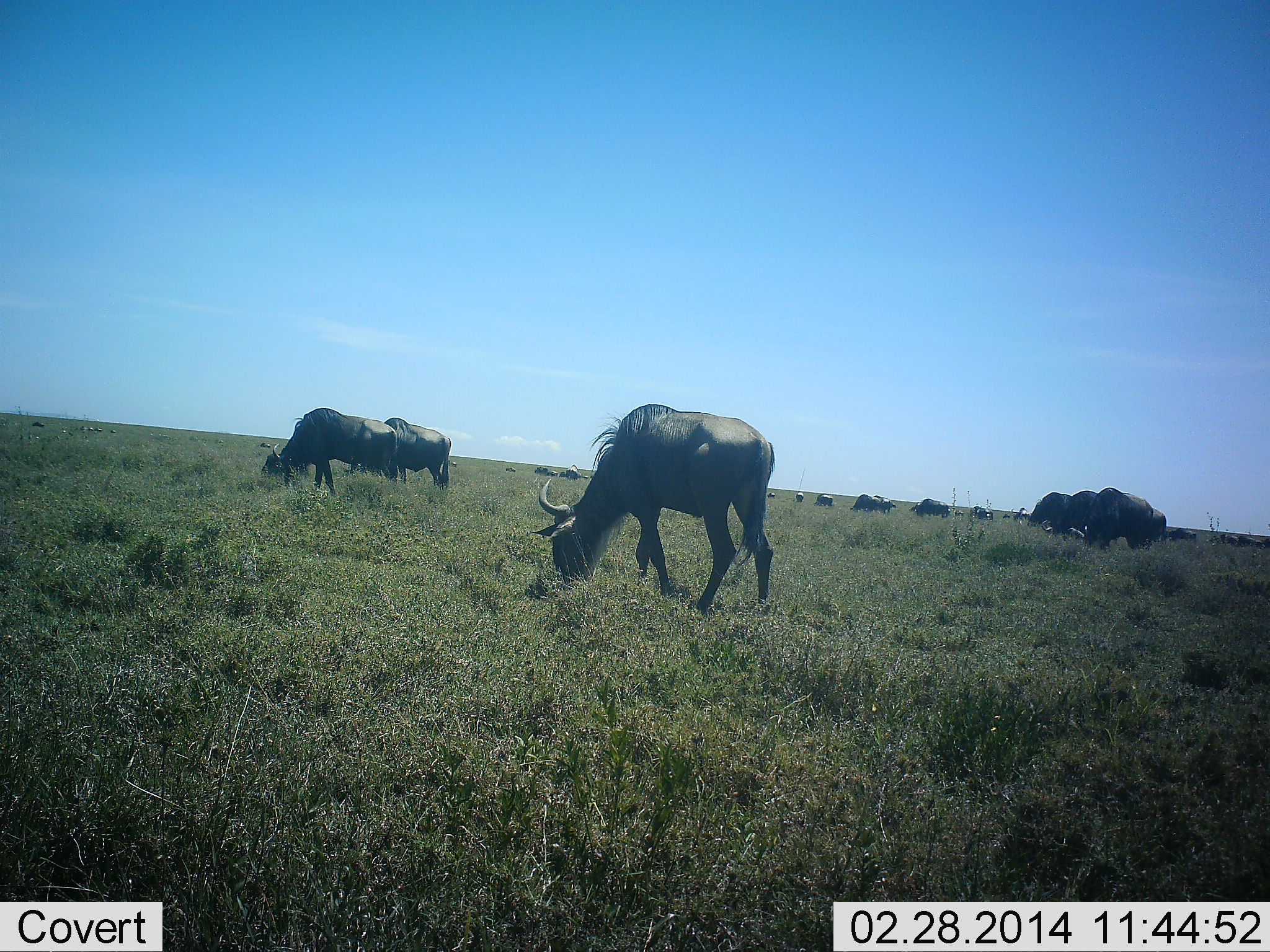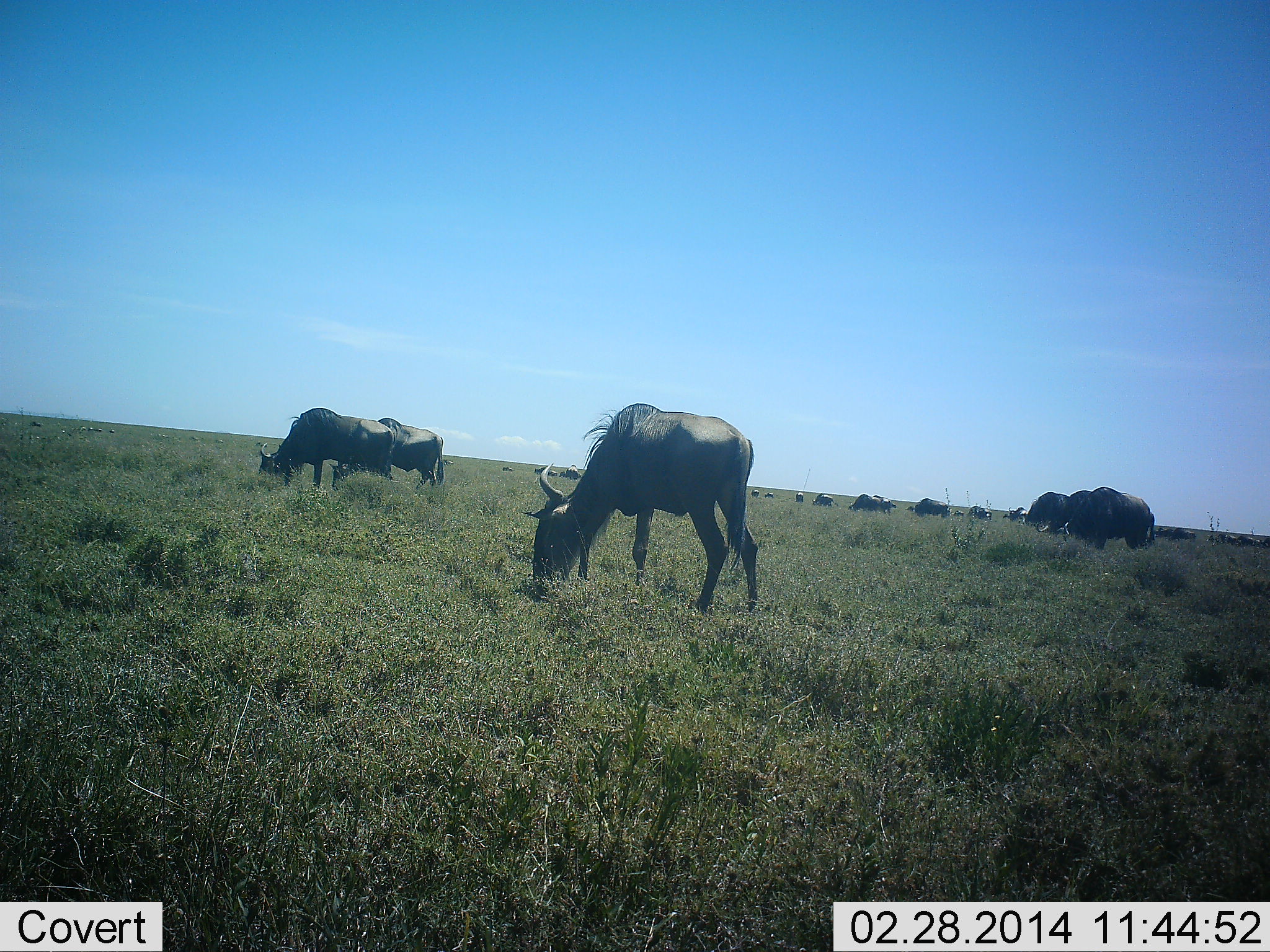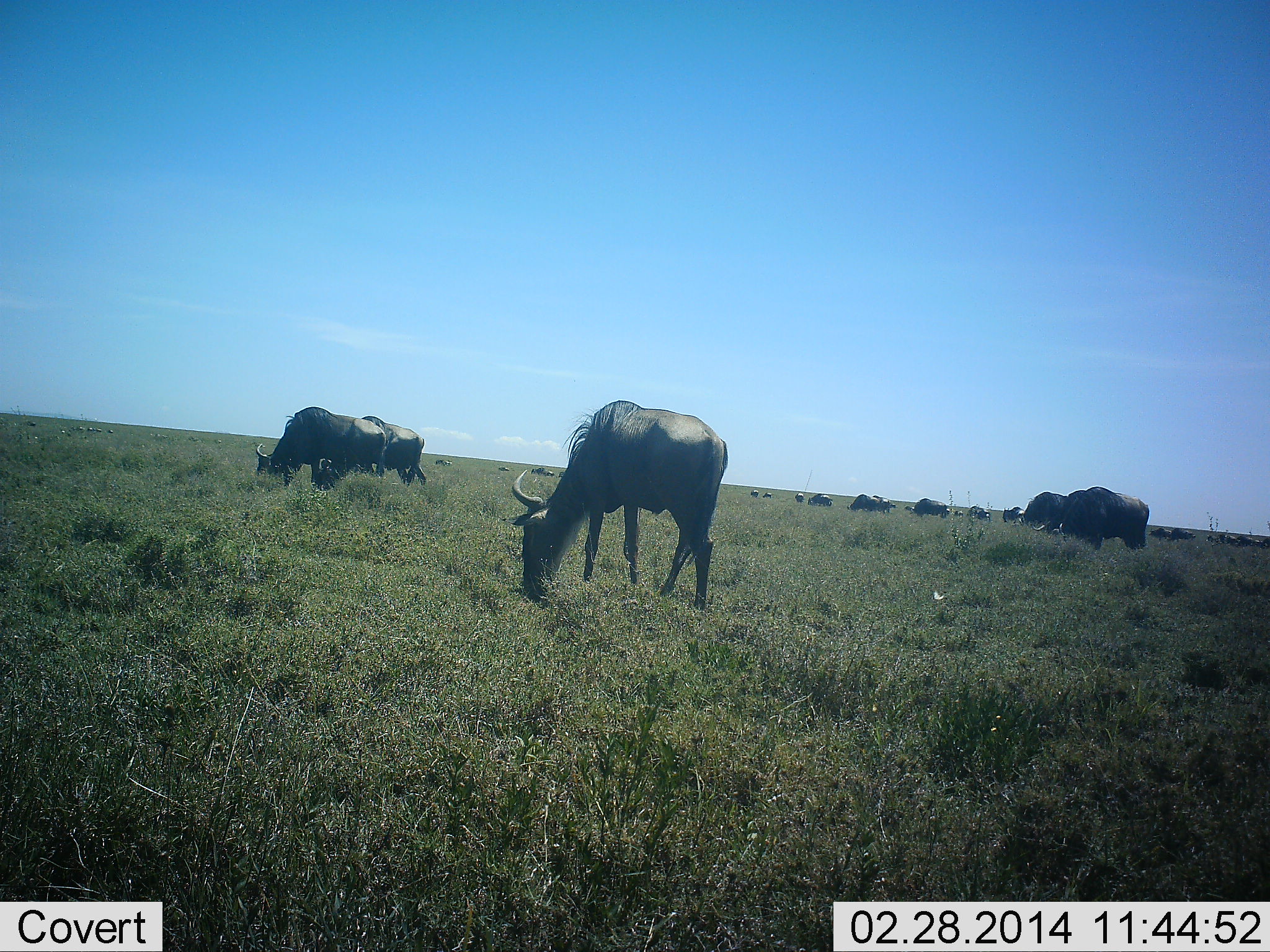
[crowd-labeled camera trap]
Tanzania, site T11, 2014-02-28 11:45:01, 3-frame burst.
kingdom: Animalia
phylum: Chordata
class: Mammalia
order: Artiodactyla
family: Bovidae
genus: Connochaetes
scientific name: Connochaetes taurinus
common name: blue wildebeest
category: wildebeest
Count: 11-50.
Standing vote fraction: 0%.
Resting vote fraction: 0%.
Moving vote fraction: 0%.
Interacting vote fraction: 0%.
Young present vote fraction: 0%.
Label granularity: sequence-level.